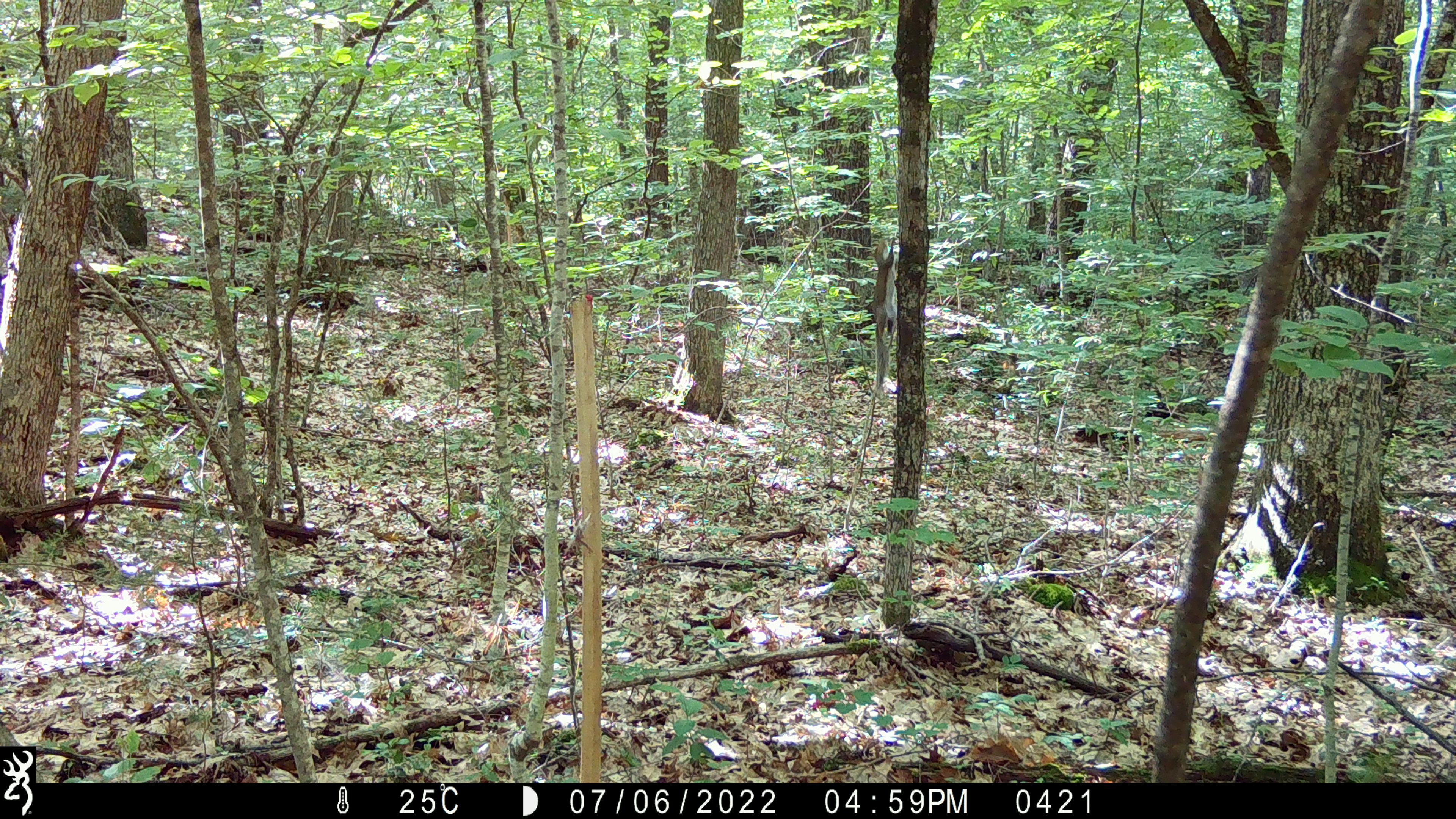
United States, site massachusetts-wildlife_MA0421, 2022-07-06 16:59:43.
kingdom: Animalia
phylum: Chordata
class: Mammalia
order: Rodentia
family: Sciuridae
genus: Sciurus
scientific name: Sciurus carolinensis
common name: gray squirrel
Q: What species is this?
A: Gray squirrel (Sciurus carolinensis).